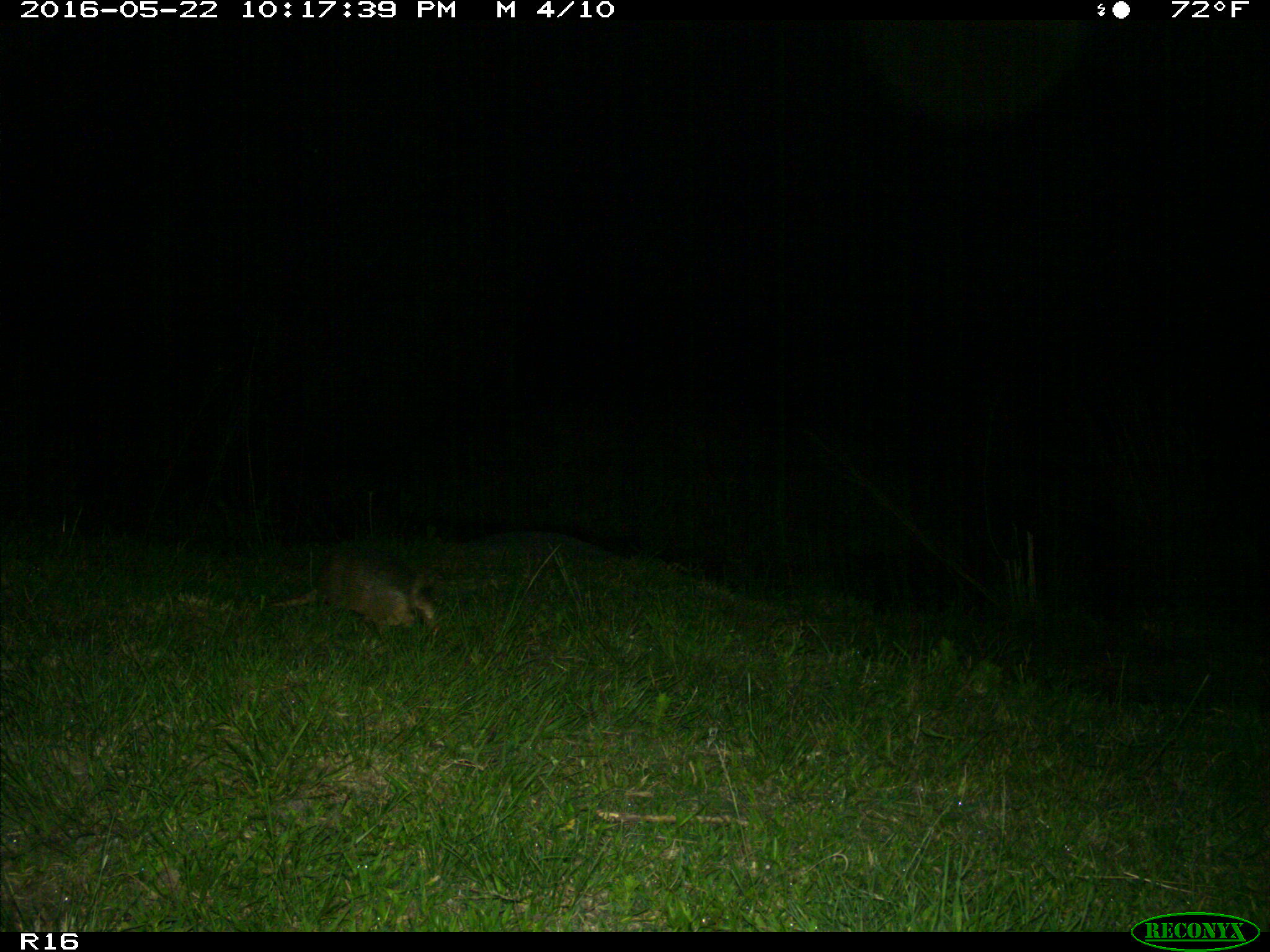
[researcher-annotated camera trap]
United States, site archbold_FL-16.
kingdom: Animalia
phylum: Chordata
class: Mammalia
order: Cingulata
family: Dasypodidae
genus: Dasypus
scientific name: Dasypus novemcinctus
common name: nine-banded armadillo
Dasypus novemcinctus (nine-banded armadillo).